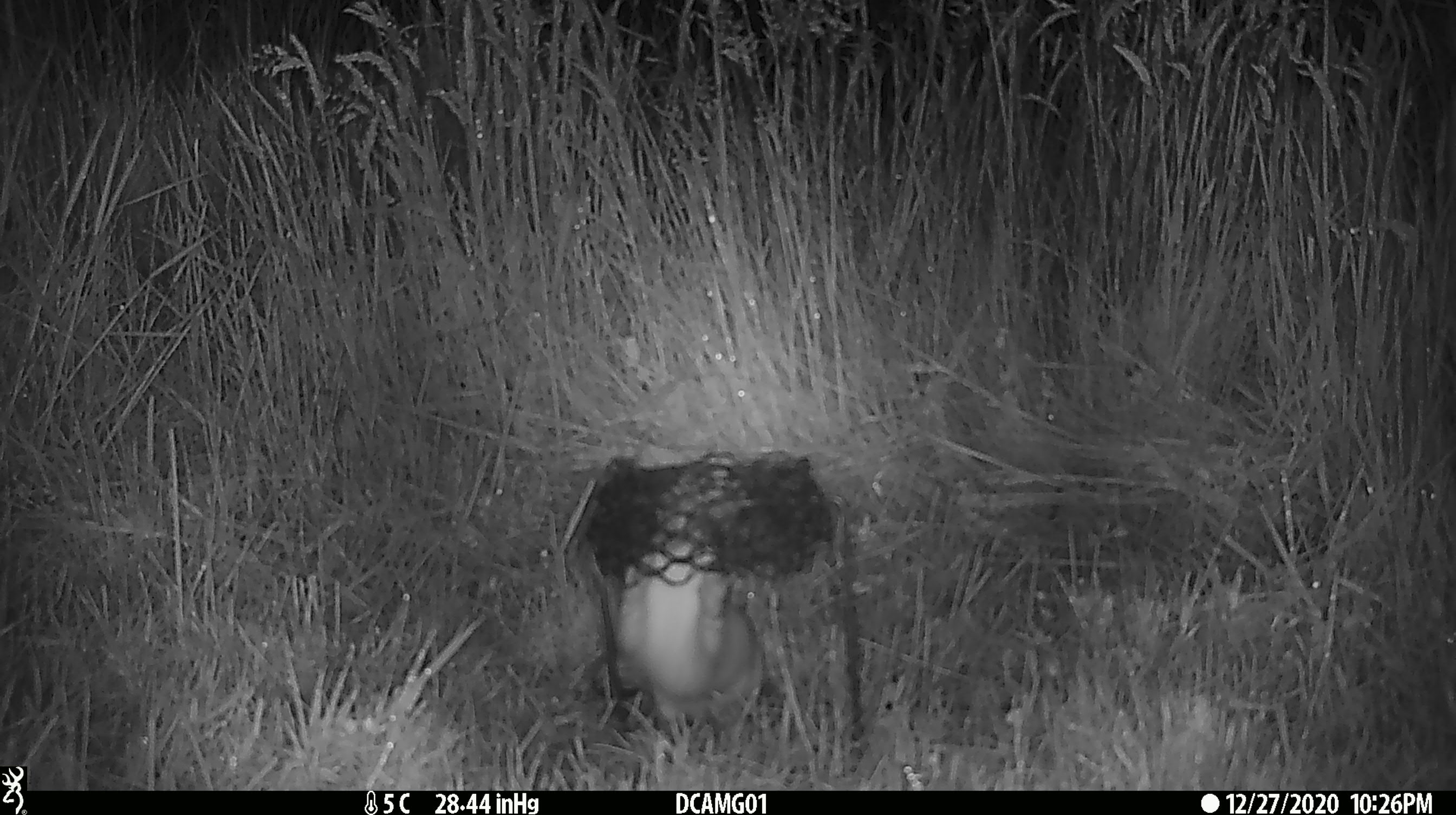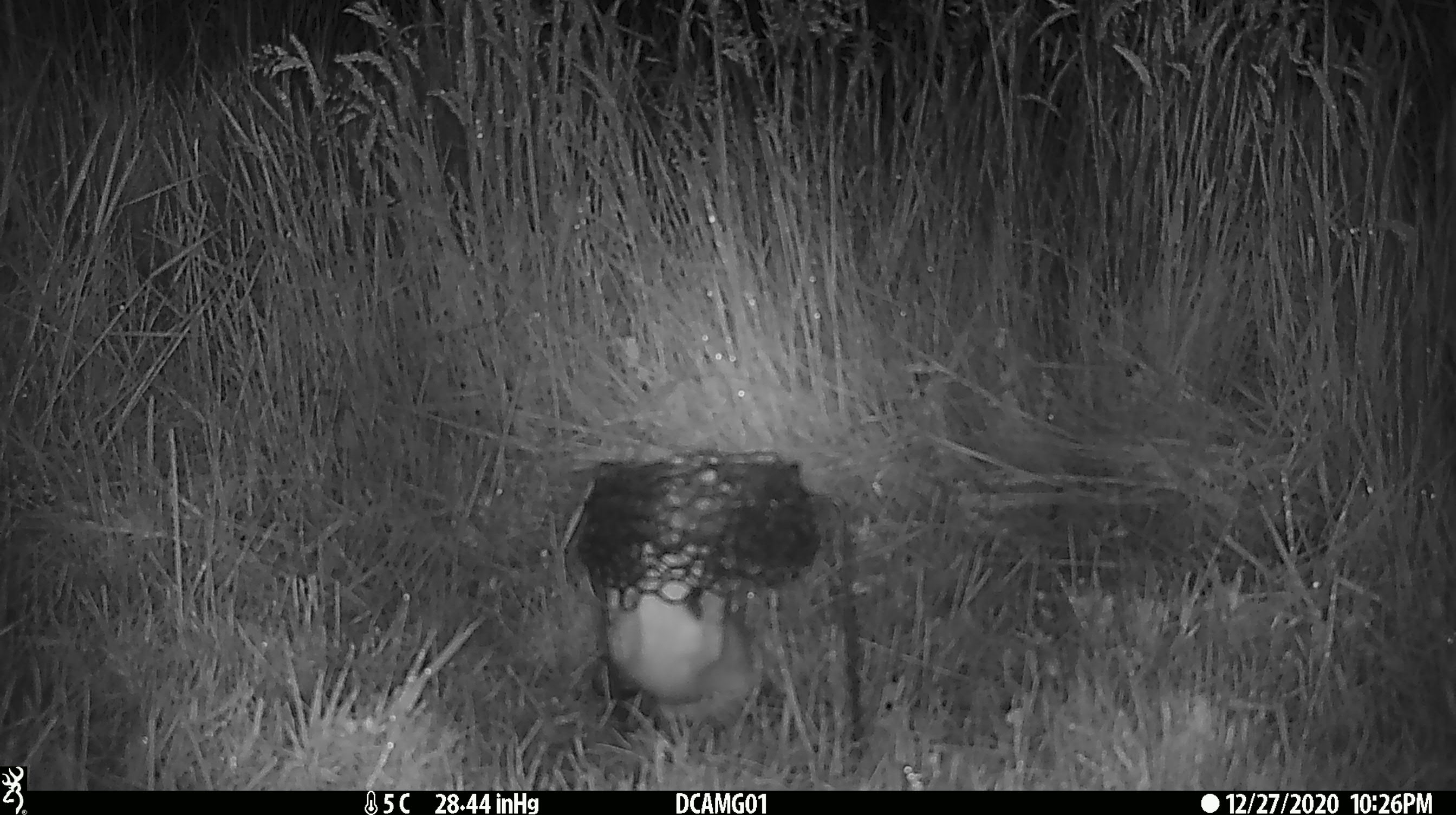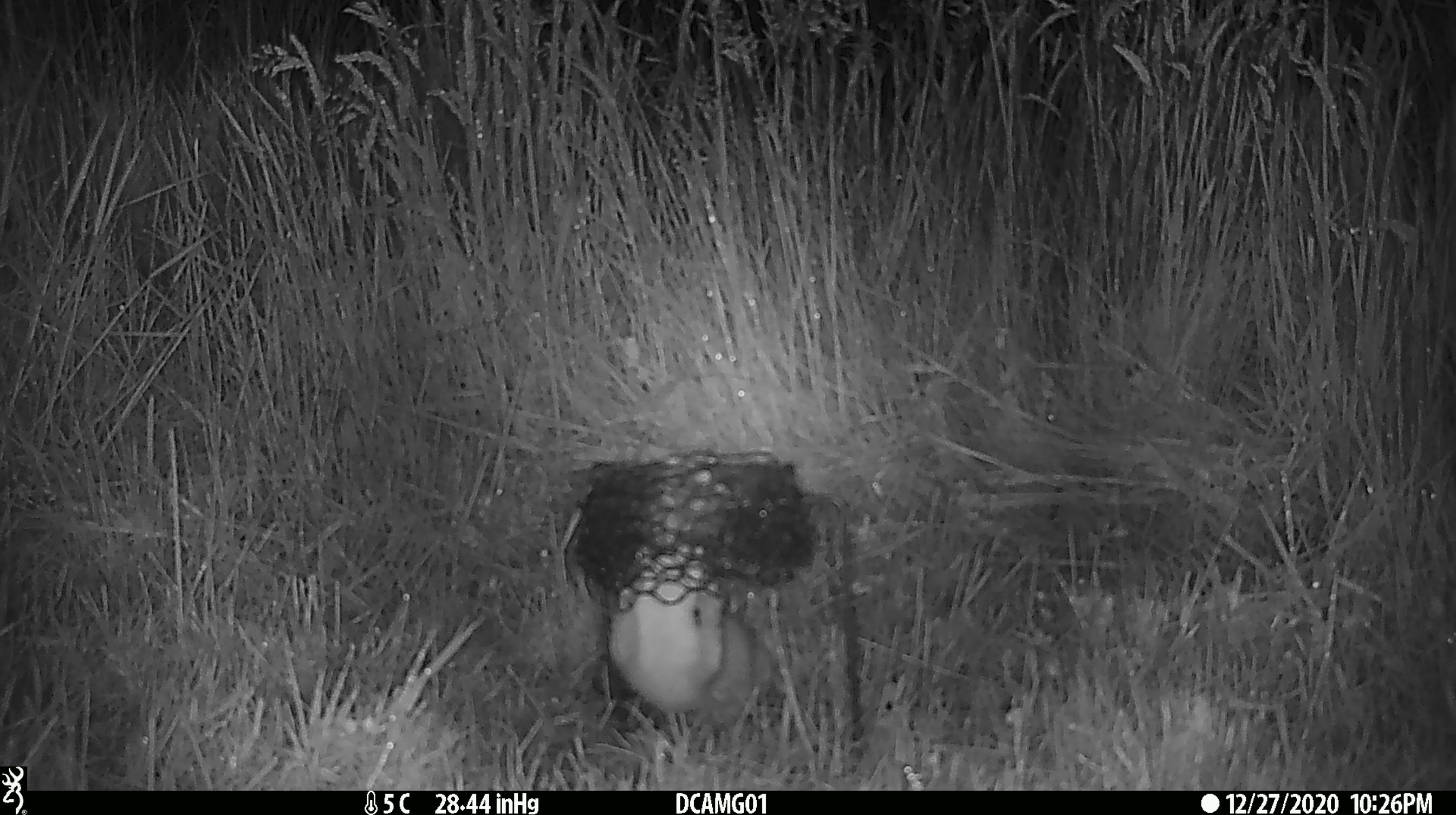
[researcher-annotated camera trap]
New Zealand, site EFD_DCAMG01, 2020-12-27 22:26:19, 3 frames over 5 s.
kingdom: Animalia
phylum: Chordata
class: Mammalia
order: Carnivora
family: Mustelidae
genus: Mustela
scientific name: Mustela erminea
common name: stoat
Stoat (Mustela erminea).